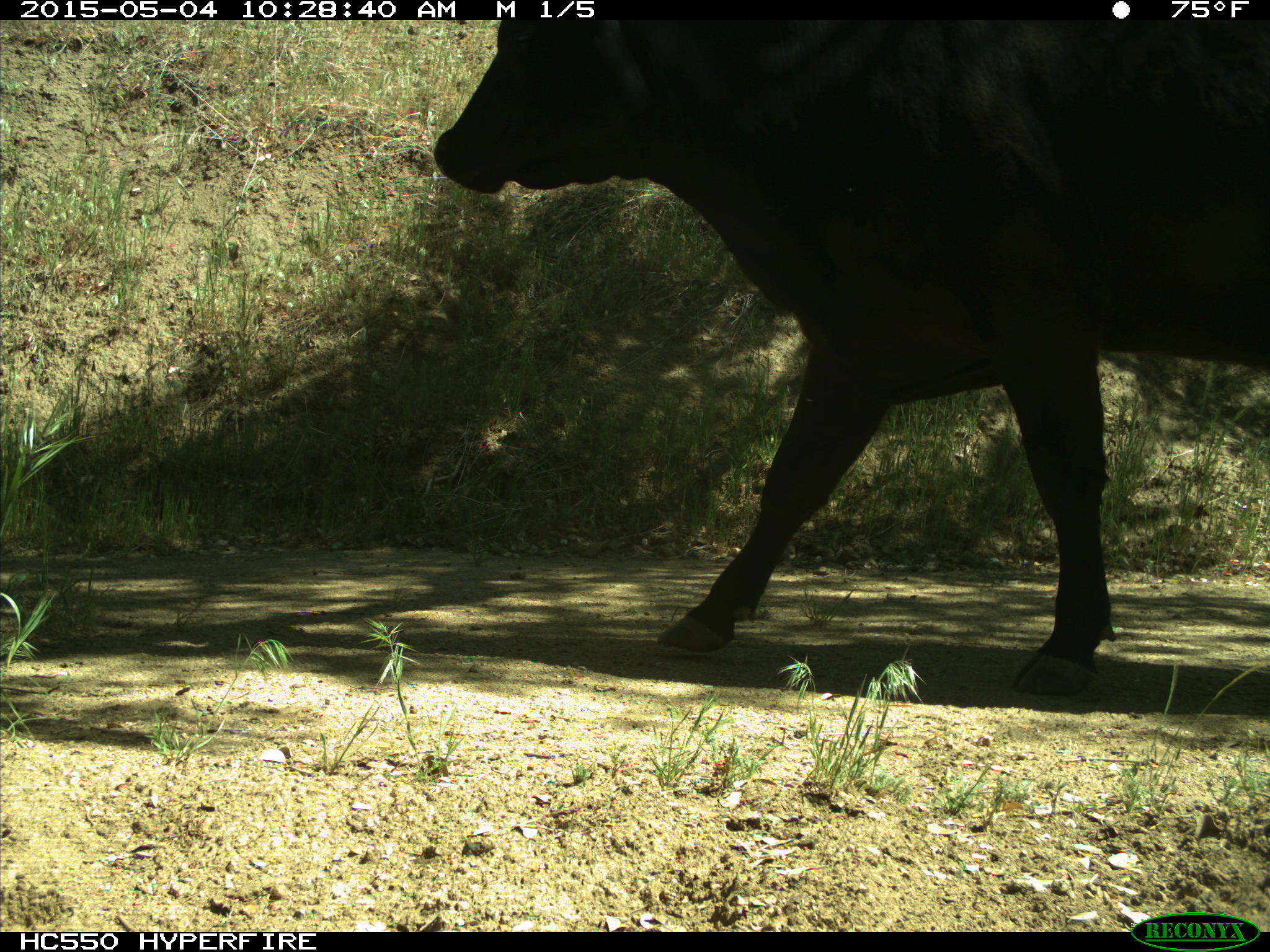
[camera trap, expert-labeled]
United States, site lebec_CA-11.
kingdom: Animalia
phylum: Chordata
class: Mammalia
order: Artiodactyla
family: Bovidae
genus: Bos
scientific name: Bos taurus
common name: domestic cow